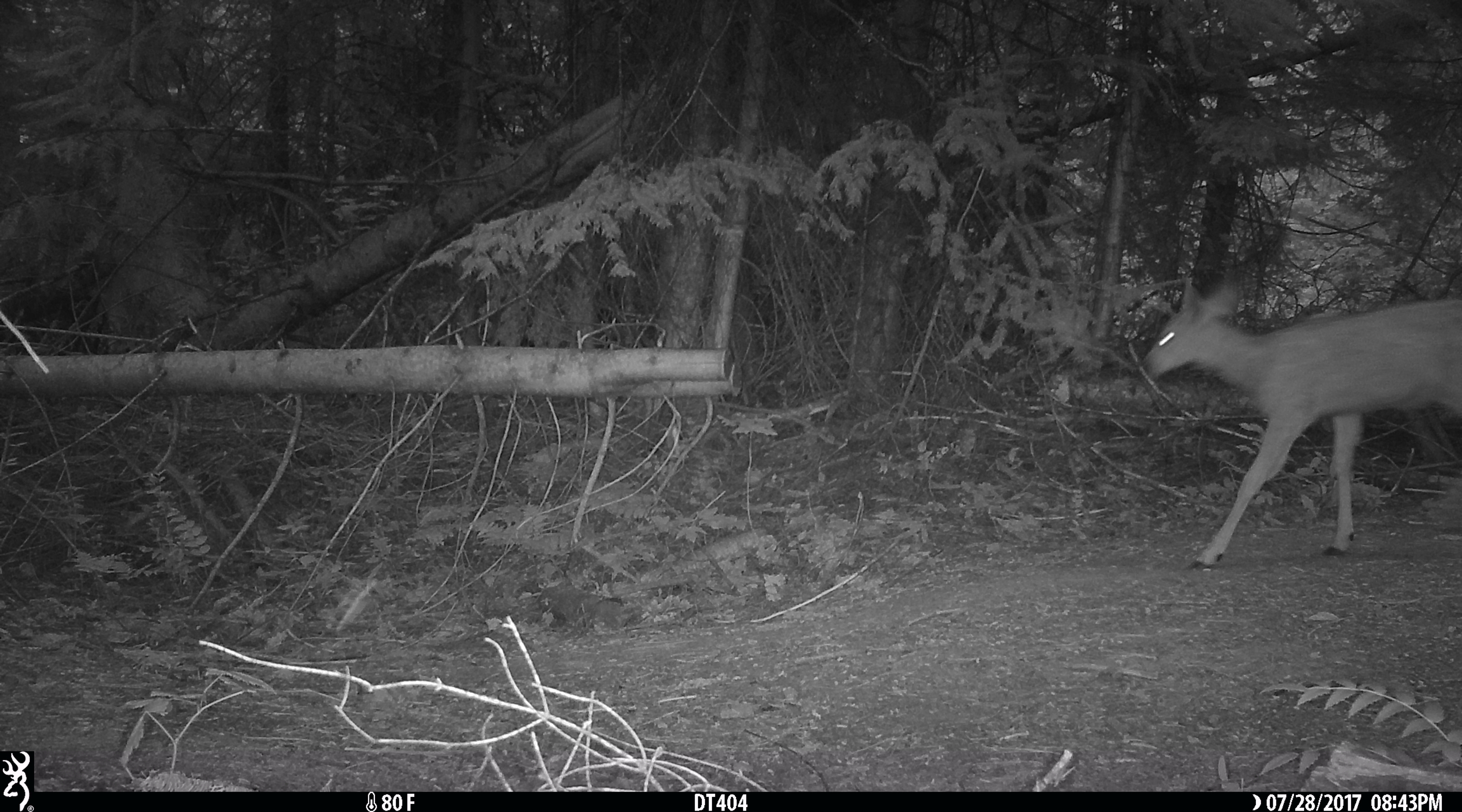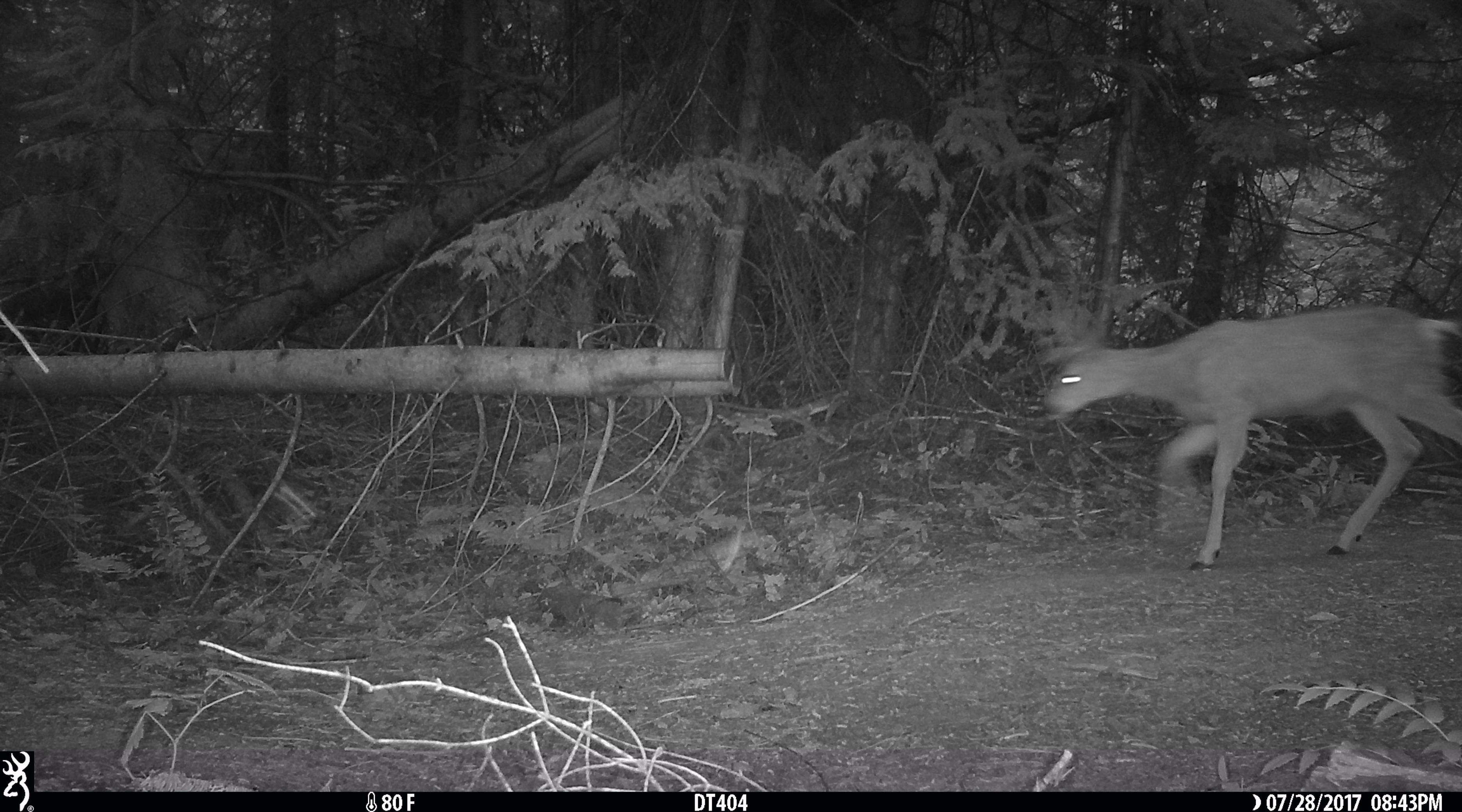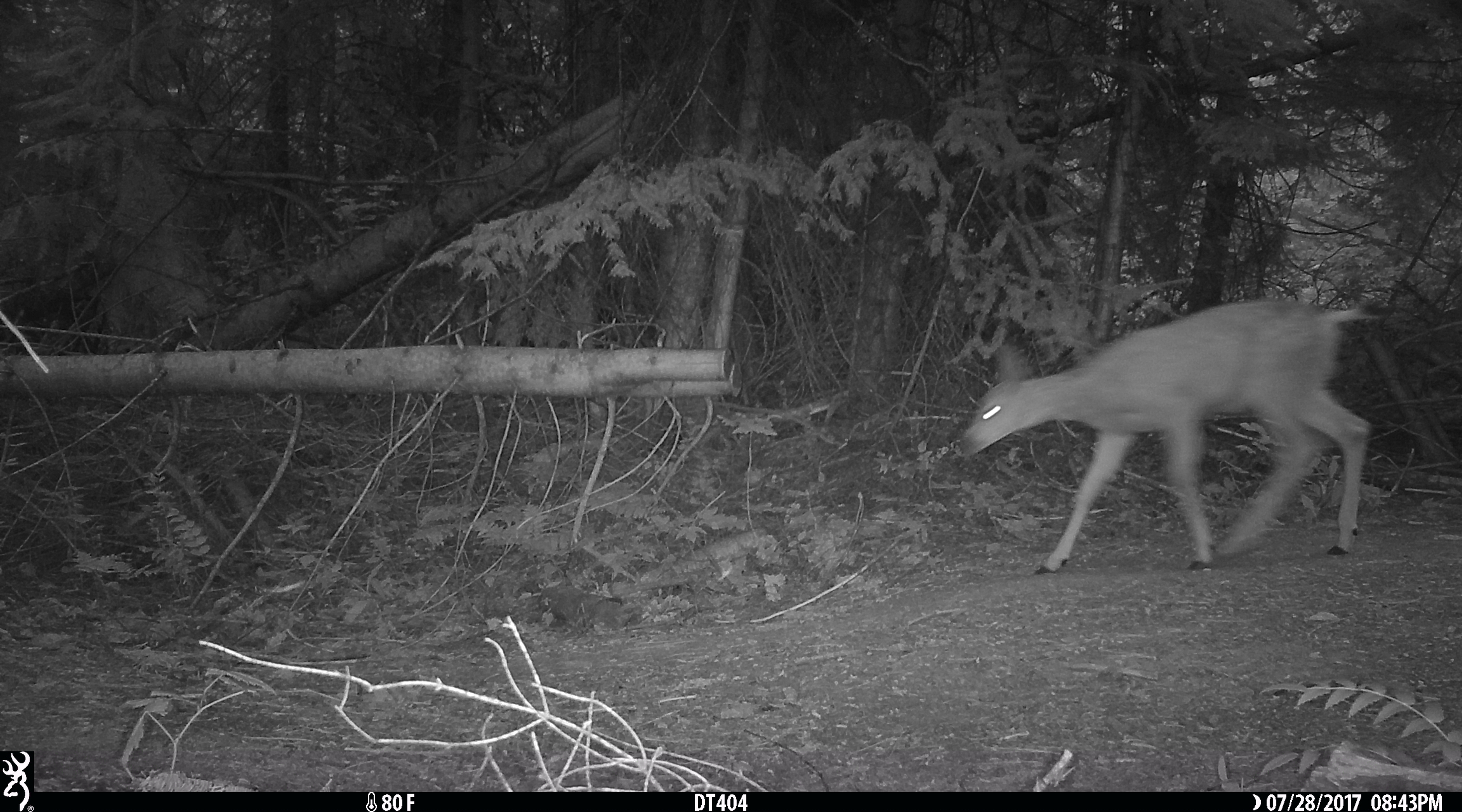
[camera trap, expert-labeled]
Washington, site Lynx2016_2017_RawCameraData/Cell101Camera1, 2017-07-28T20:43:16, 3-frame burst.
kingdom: Animalia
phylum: Chordata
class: Mammalia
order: Artiodactyla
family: Cervidae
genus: Odocoileus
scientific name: Odocoileus hemionus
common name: mule deer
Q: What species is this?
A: Odocoileus hemionus (mule deer).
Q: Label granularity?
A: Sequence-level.